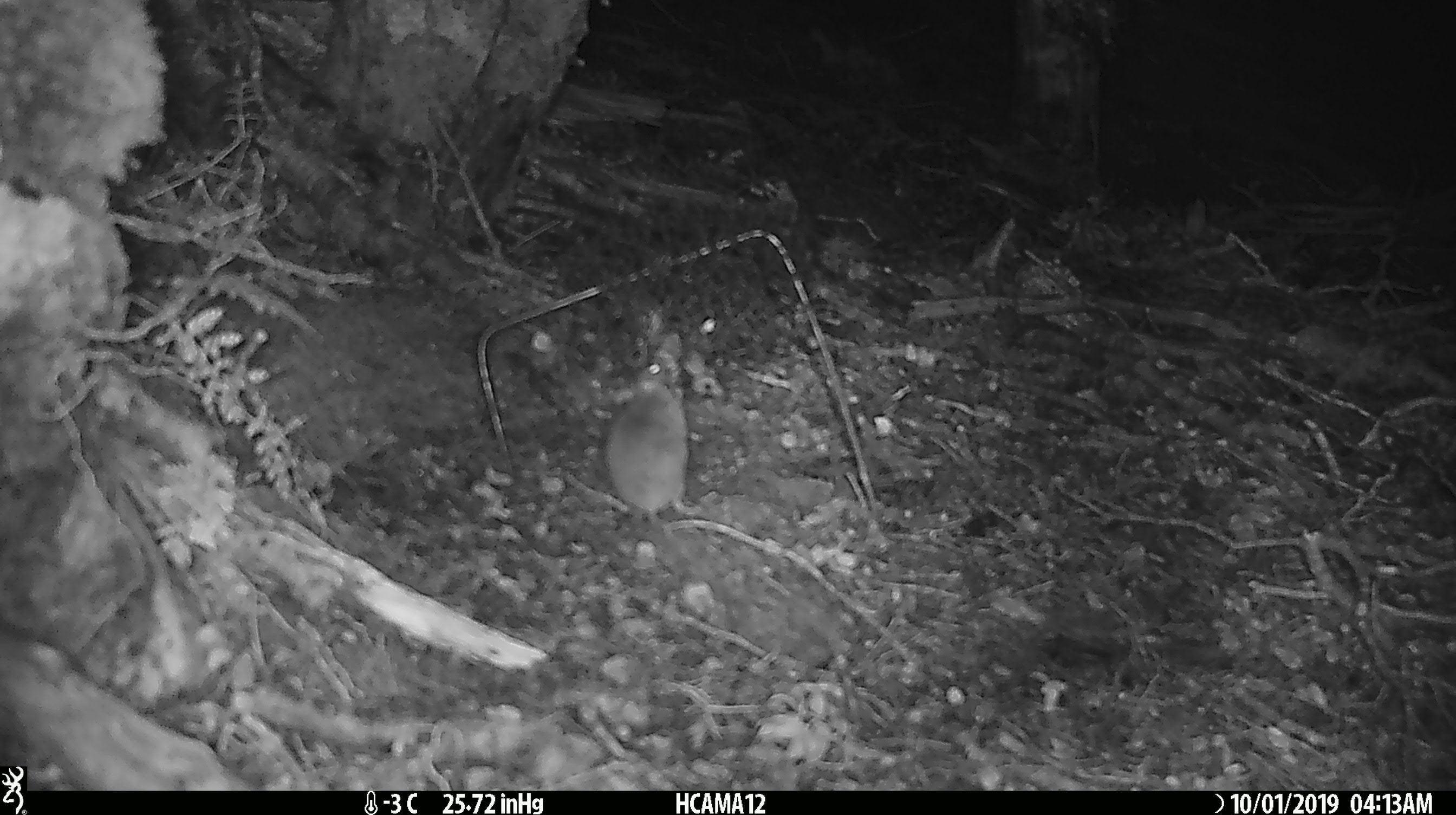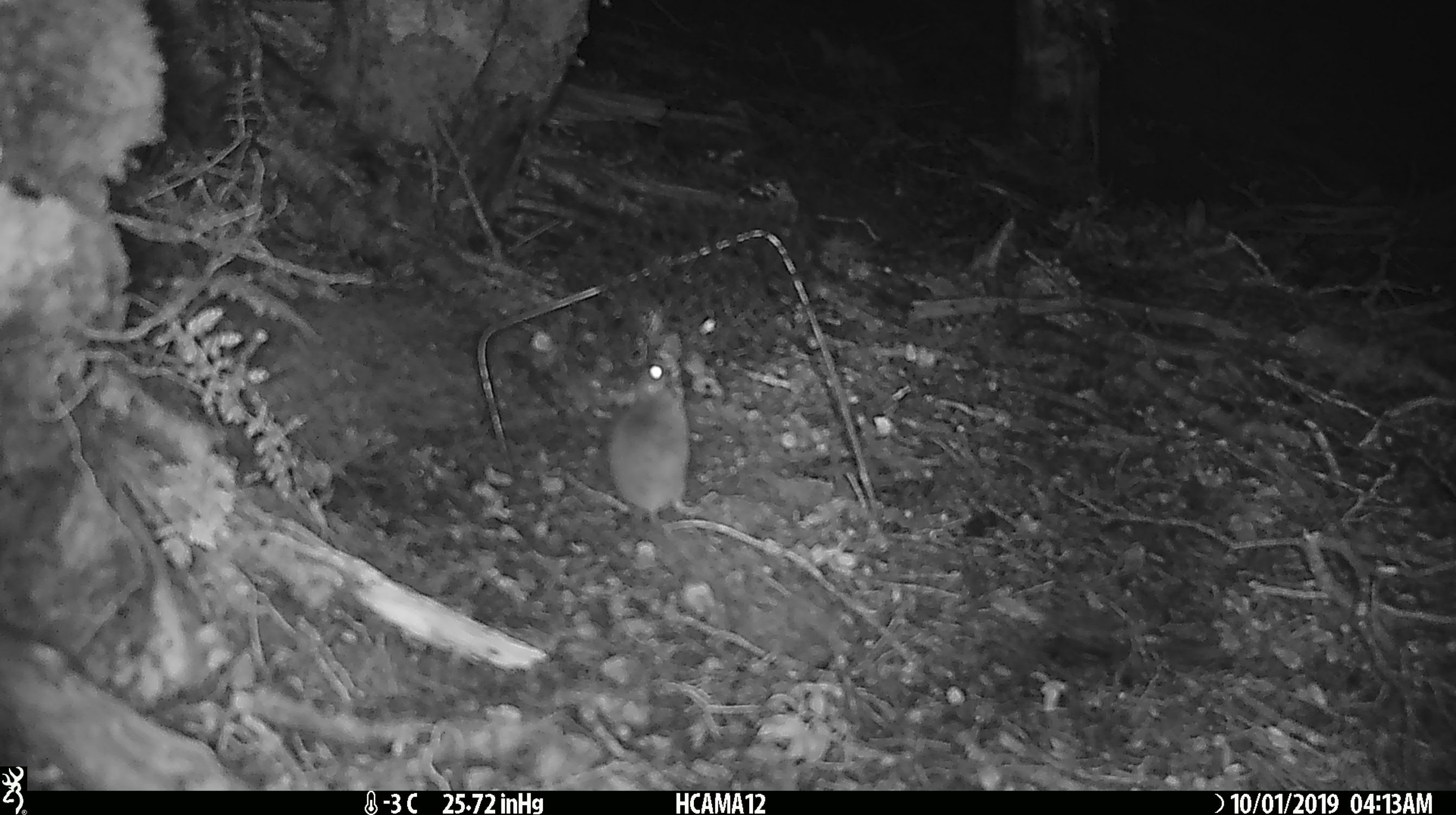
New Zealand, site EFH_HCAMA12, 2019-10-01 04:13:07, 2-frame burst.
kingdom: Animalia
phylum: Chordata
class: Mammalia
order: Rodentia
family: Muridae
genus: Mus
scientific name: Mus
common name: mouse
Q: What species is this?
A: Mouse (Mus).